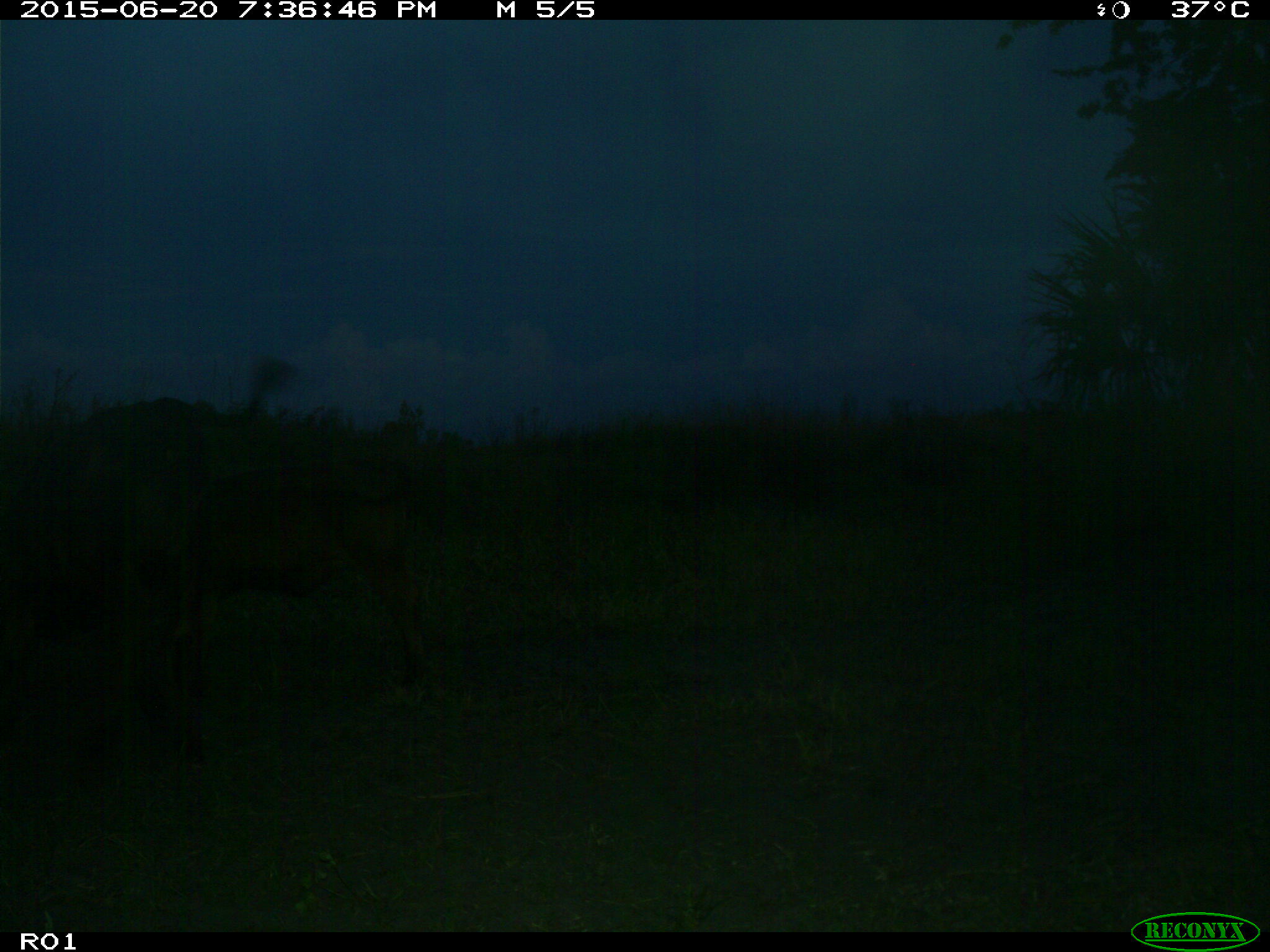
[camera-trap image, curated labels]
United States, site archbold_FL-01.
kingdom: Animalia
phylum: Chordata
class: Mammalia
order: Artiodactyla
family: Bovidae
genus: Bos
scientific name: Bos taurus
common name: domestic cow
Bos taurus (domestic cow).